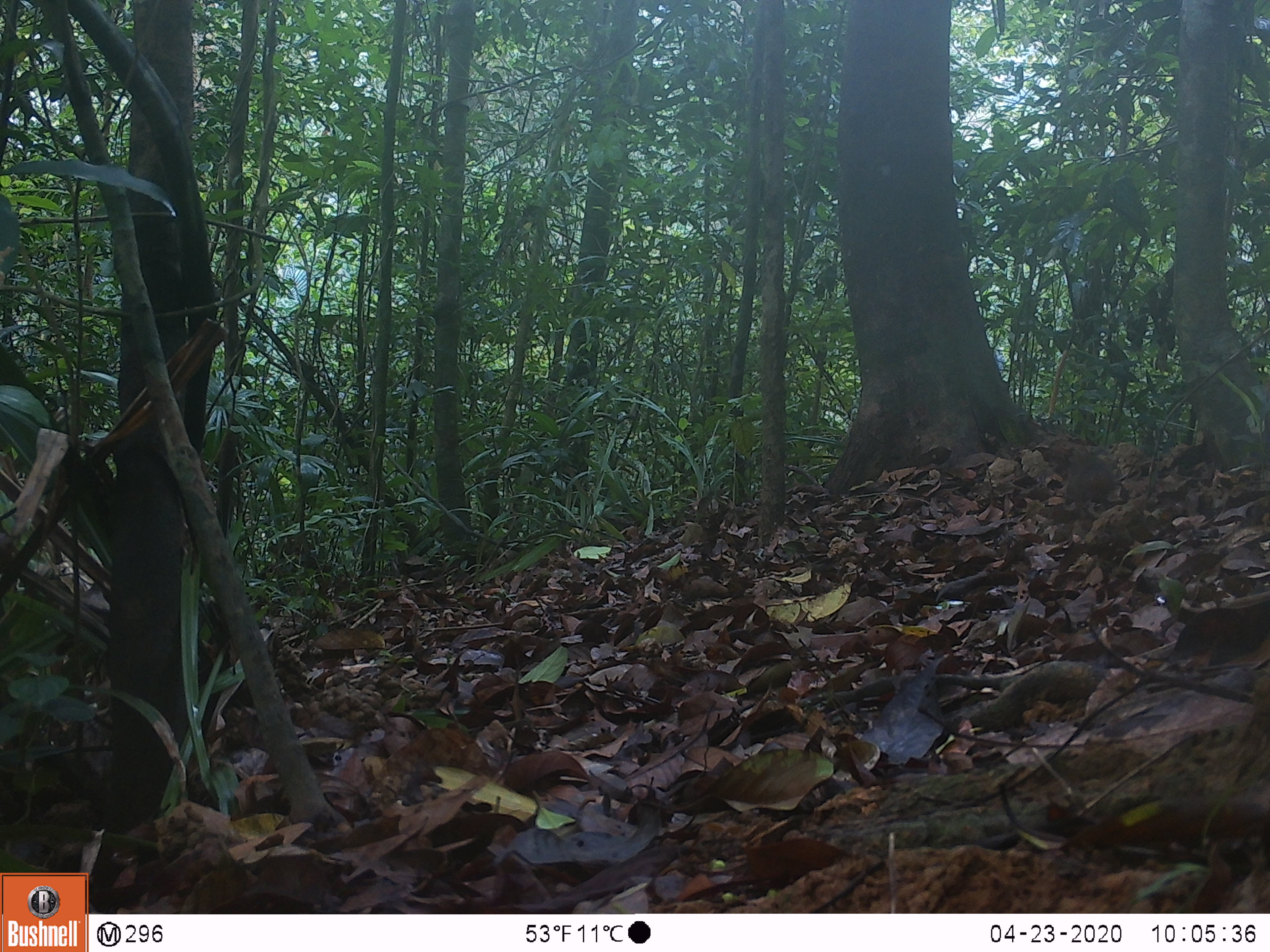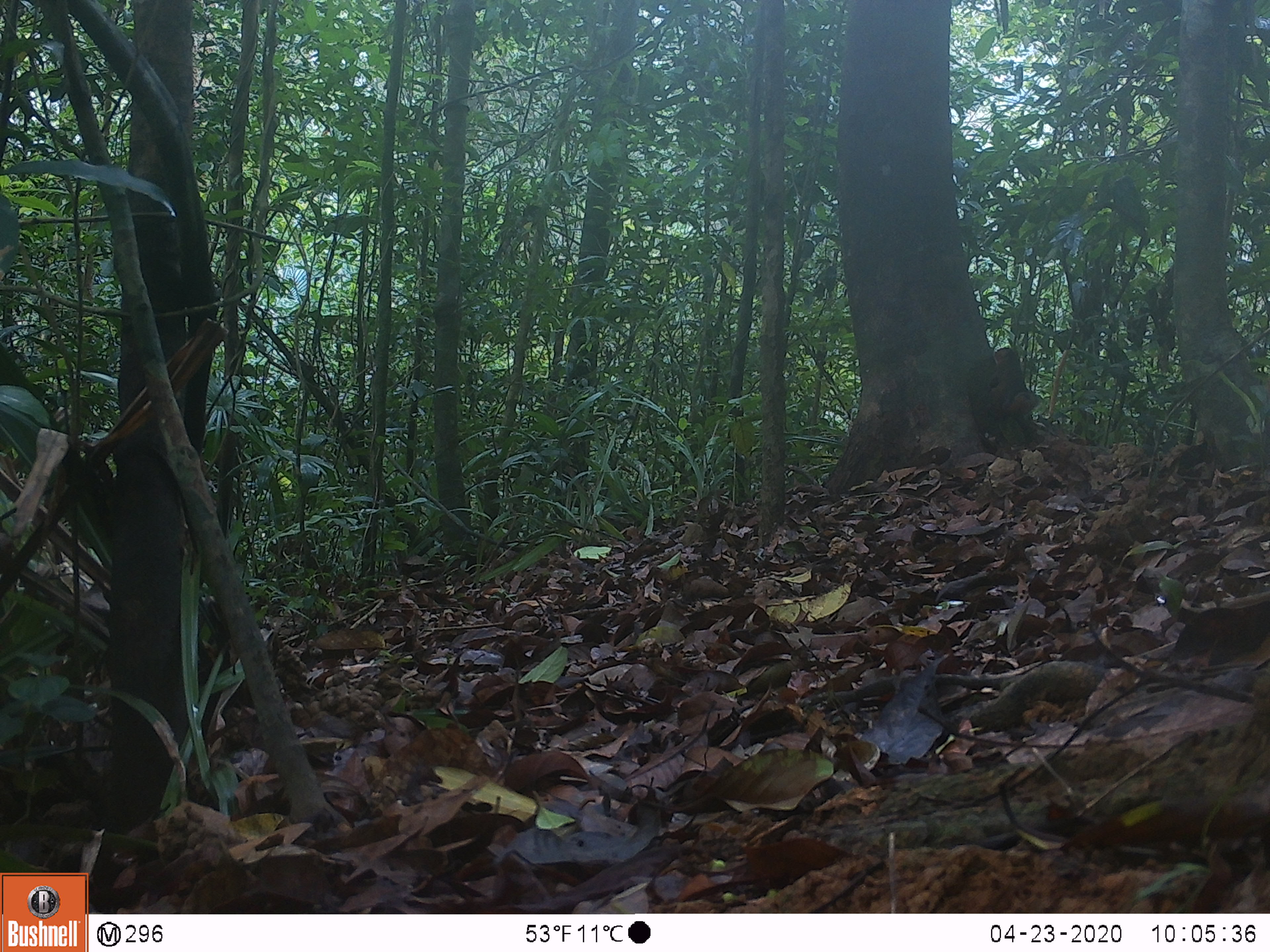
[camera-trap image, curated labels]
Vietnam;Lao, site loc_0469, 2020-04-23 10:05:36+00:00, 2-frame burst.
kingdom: Animalia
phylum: Chordata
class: Mammalia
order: Rodentia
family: Sciuridae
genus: Dremomys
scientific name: Dremomys rufigenis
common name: red-cheeked squirrel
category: red cheeked squirrel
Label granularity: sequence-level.